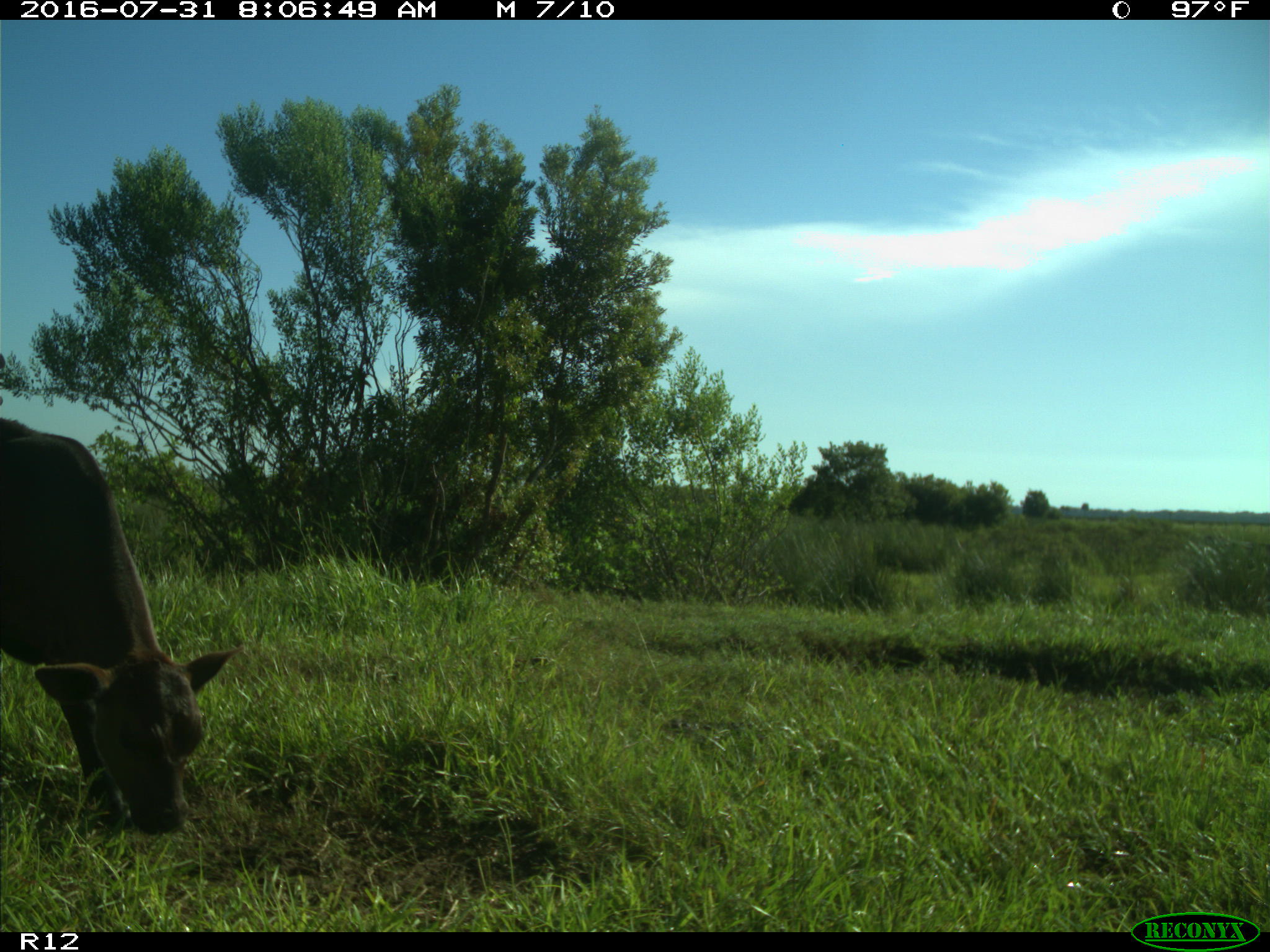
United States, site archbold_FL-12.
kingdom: Animalia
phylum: Chordata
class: Mammalia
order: Artiodactyla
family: Bovidae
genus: Bos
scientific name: Bos taurus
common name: domestic cow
Bos taurus (domestic cow).